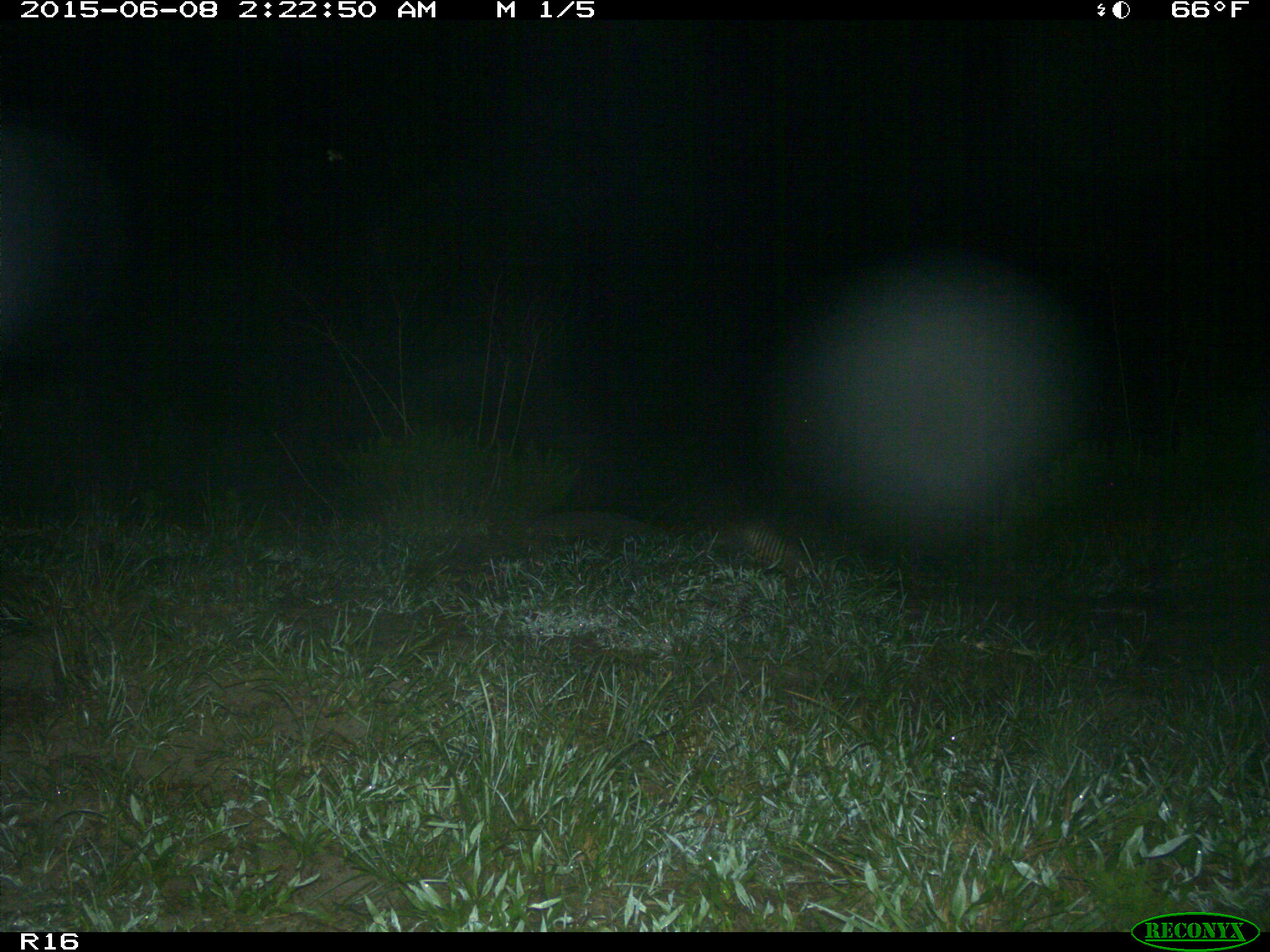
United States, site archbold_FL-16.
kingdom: Animalia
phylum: Chordata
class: Mammalia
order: Cingulata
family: Dasypodidae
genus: Dasypus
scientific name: Dasypus novemcinctus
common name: nine-banded armadillo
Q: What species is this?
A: Dasypus novemcinctus (nine-banded armadillo).